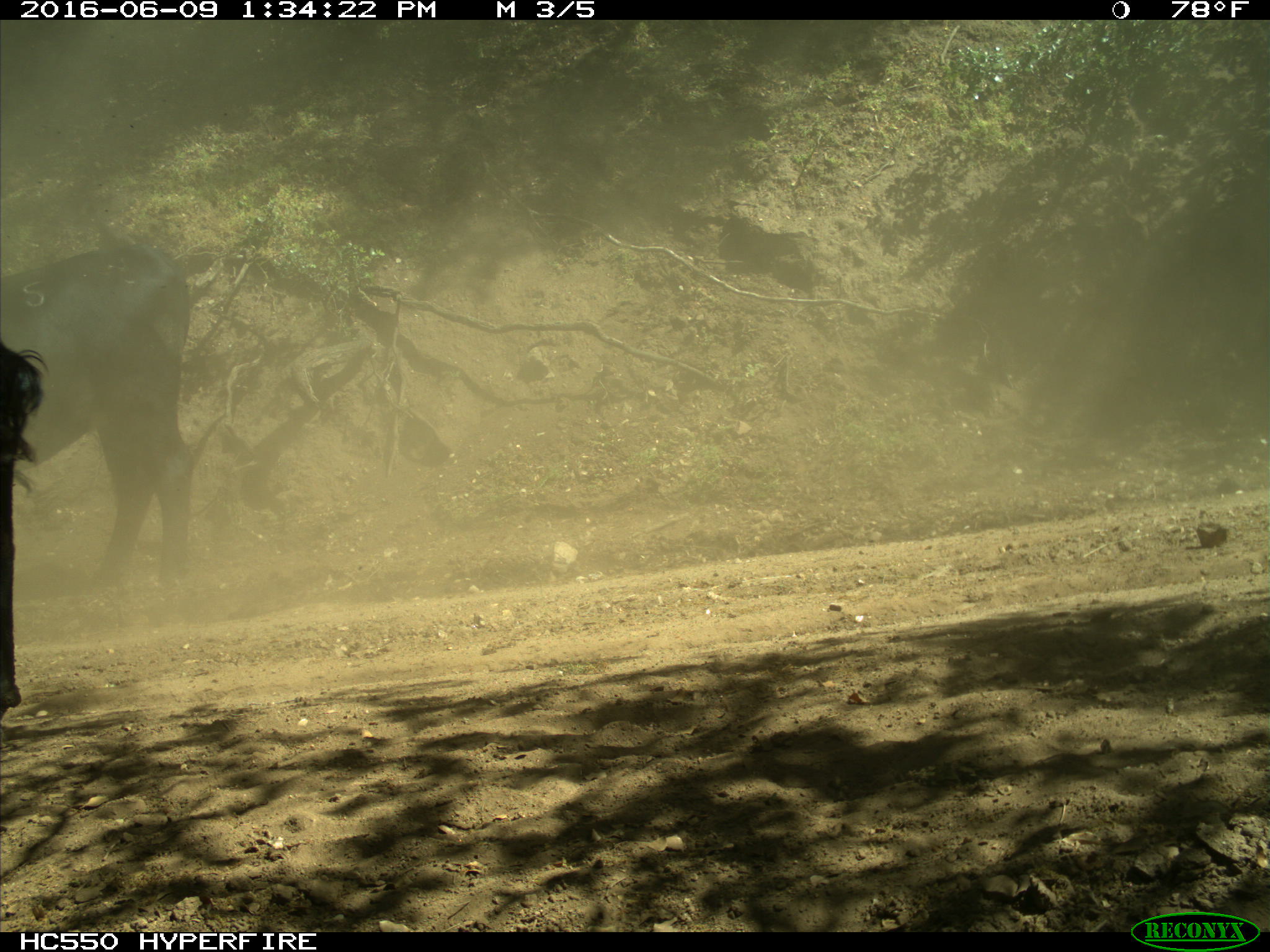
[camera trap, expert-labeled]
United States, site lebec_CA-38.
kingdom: Animalia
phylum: Chordata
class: Mammalia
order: Artiodactyla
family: Bovidae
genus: Bos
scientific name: Bos taurus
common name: domestic cow